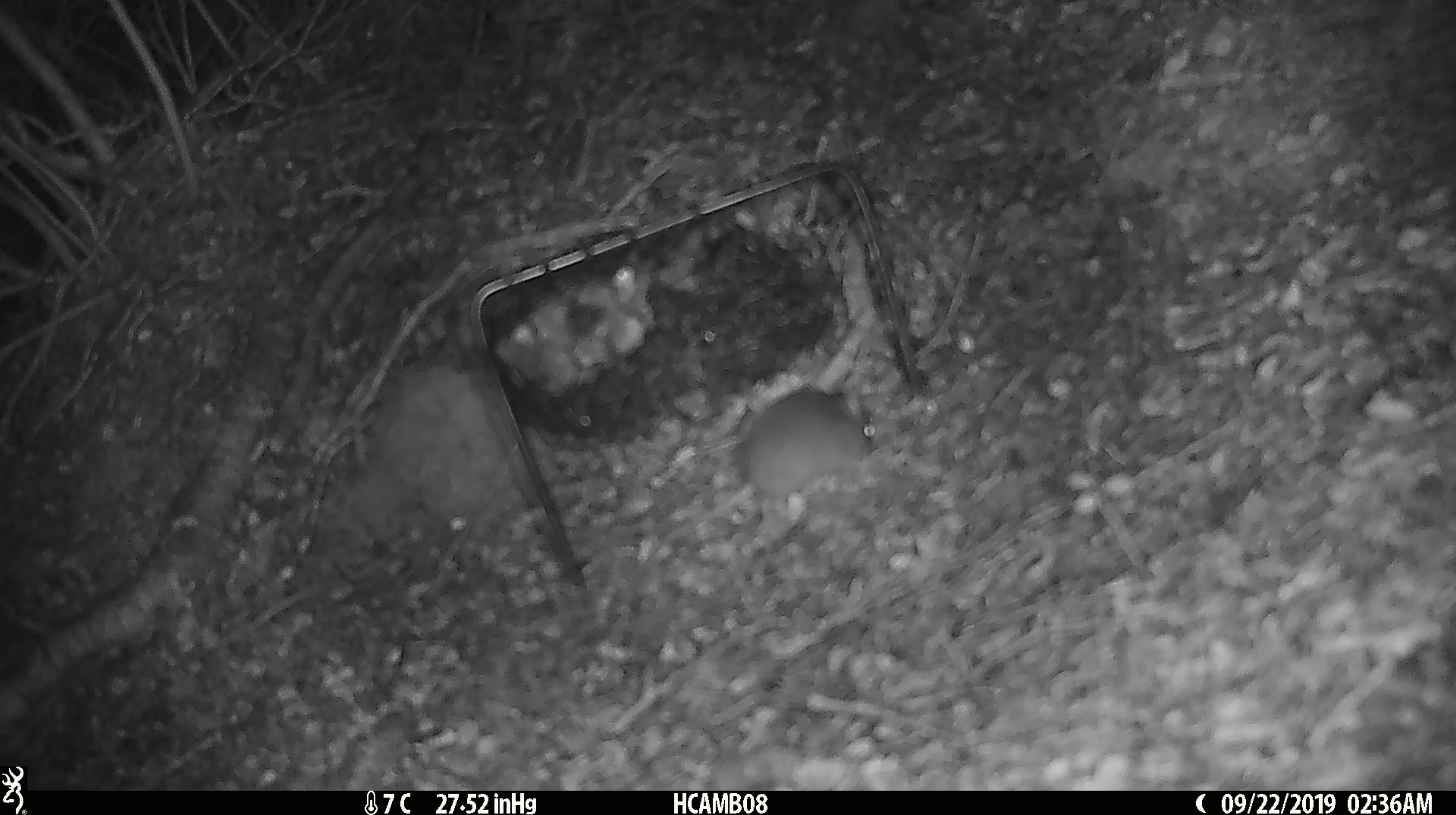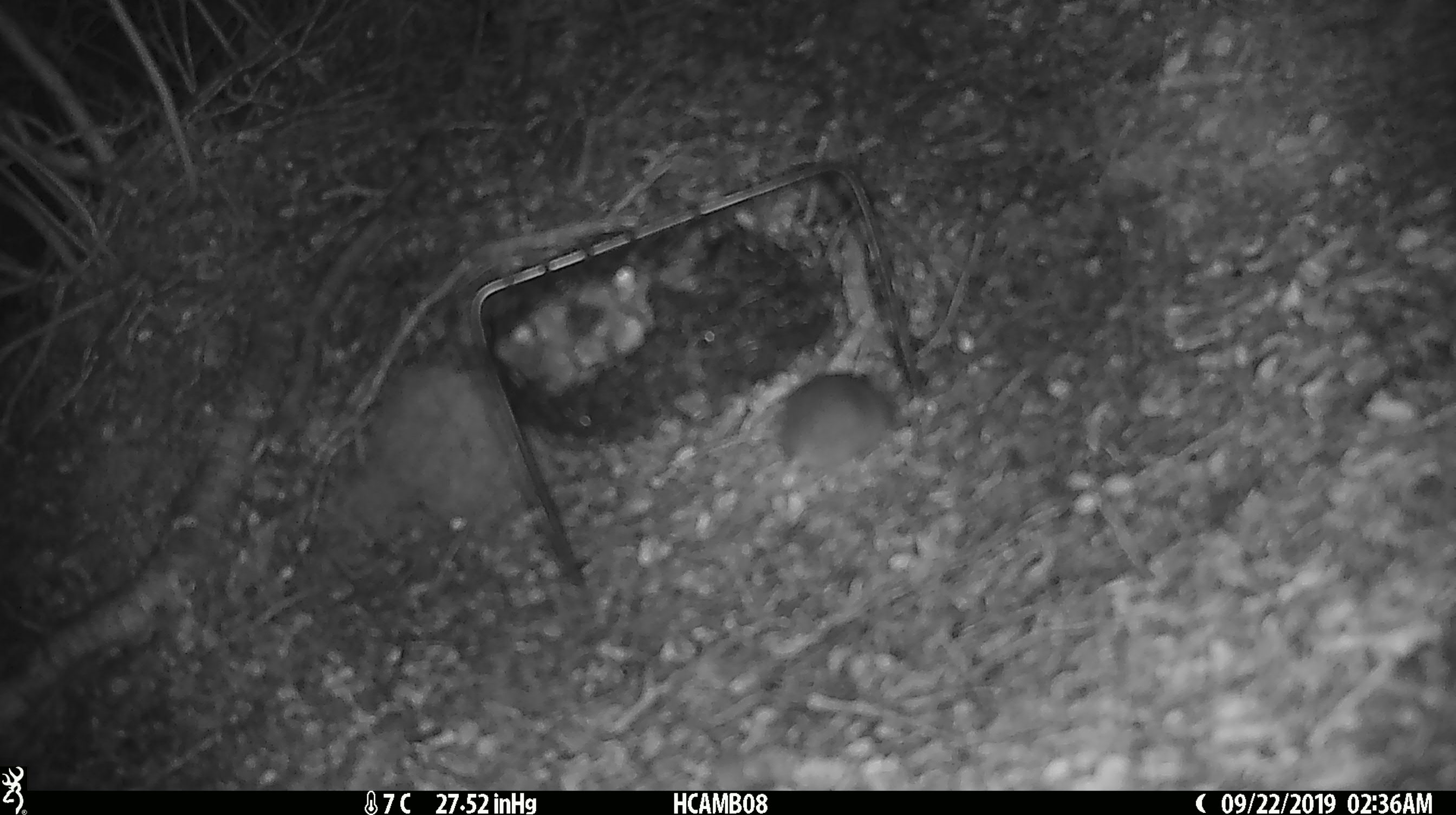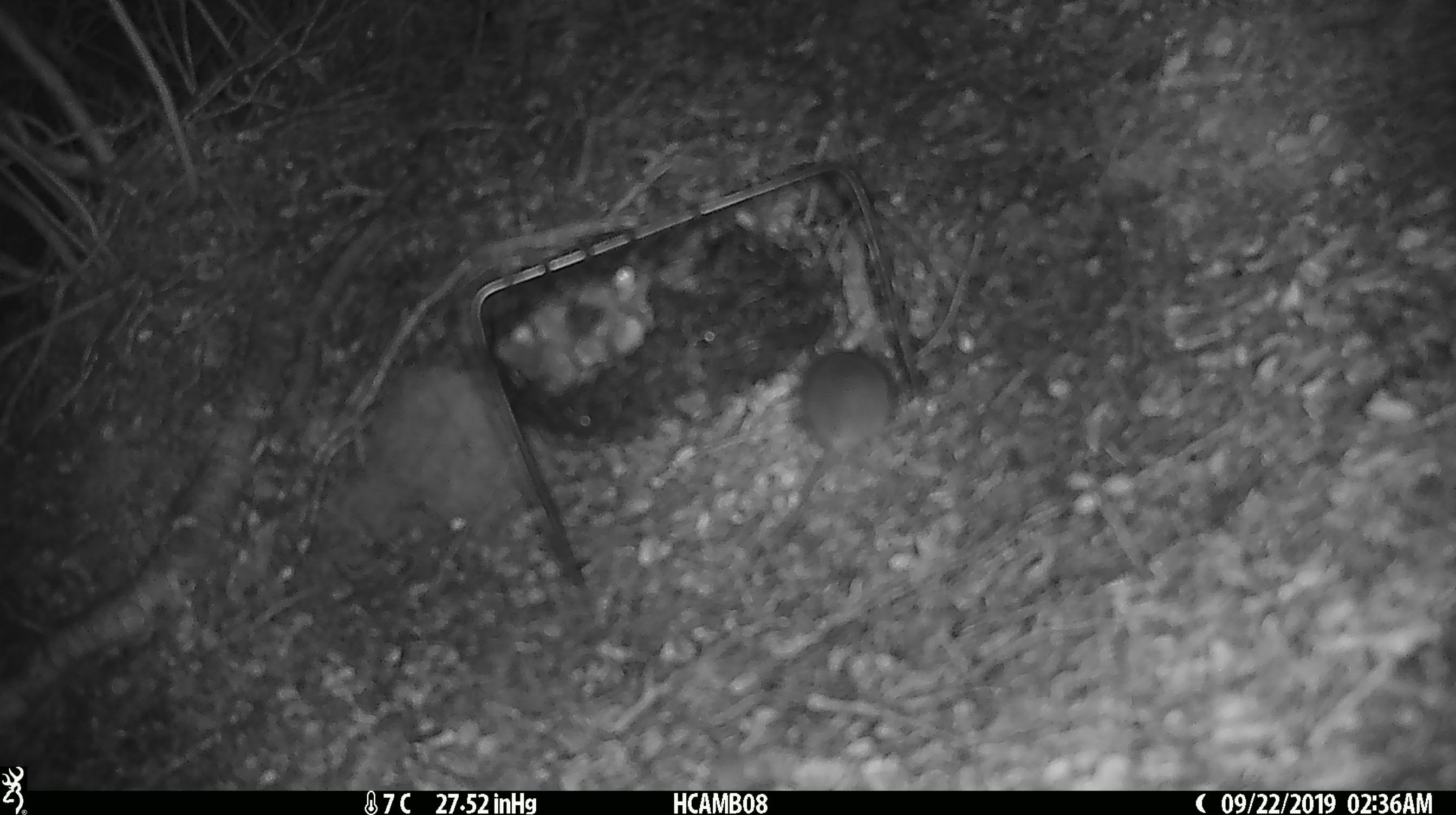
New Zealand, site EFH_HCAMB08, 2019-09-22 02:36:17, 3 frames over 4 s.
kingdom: Animalia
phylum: Chordata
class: Mammalia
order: Rodentia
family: Muridae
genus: Mus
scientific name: Mus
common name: mouse